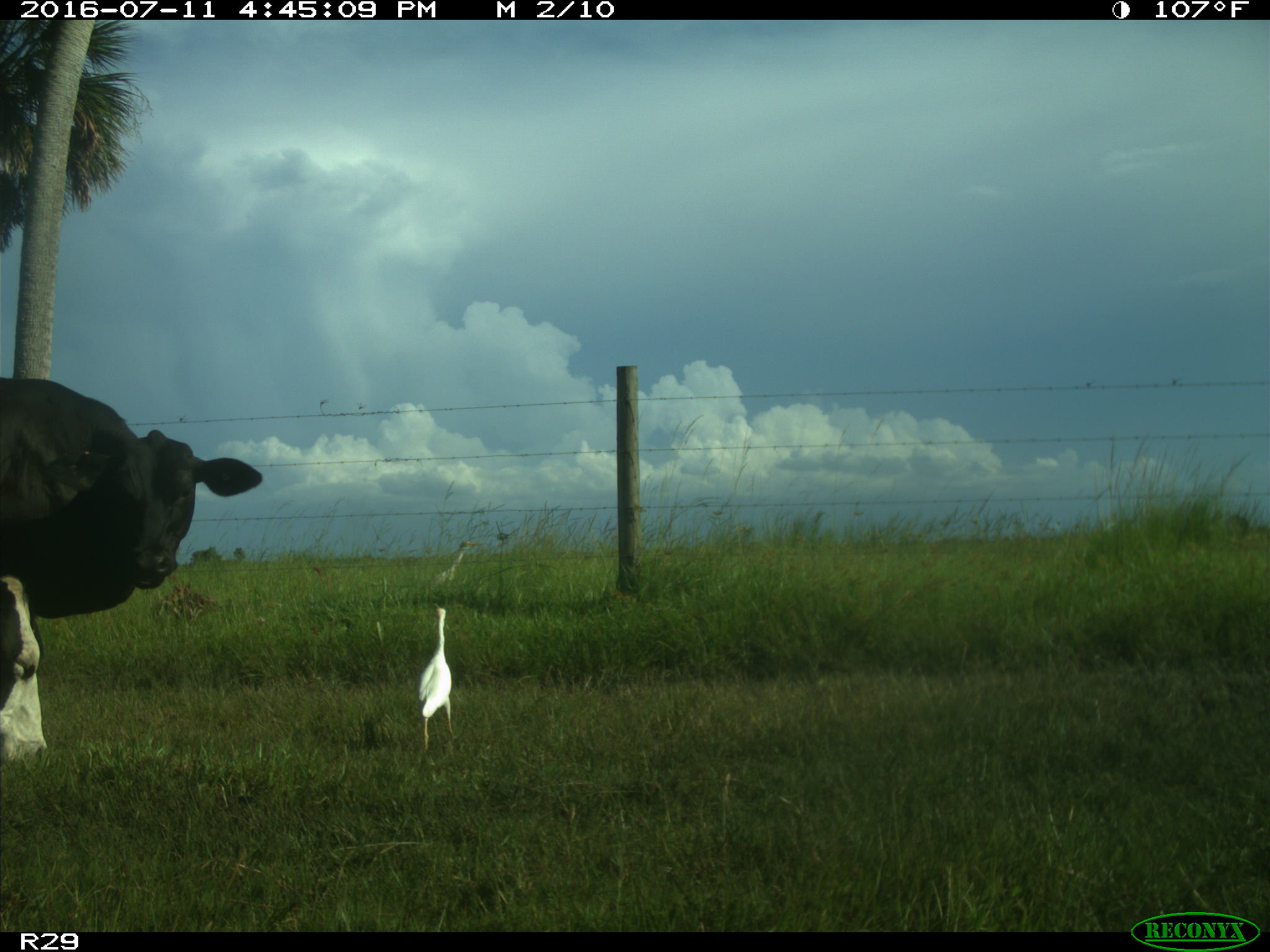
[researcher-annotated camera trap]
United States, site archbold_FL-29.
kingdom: Animalia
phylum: Chordata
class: Mammalia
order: Artiodactyla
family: Bovidae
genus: Bos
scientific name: Bos taurus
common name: domestic cow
Bos taurus (domestic cow).